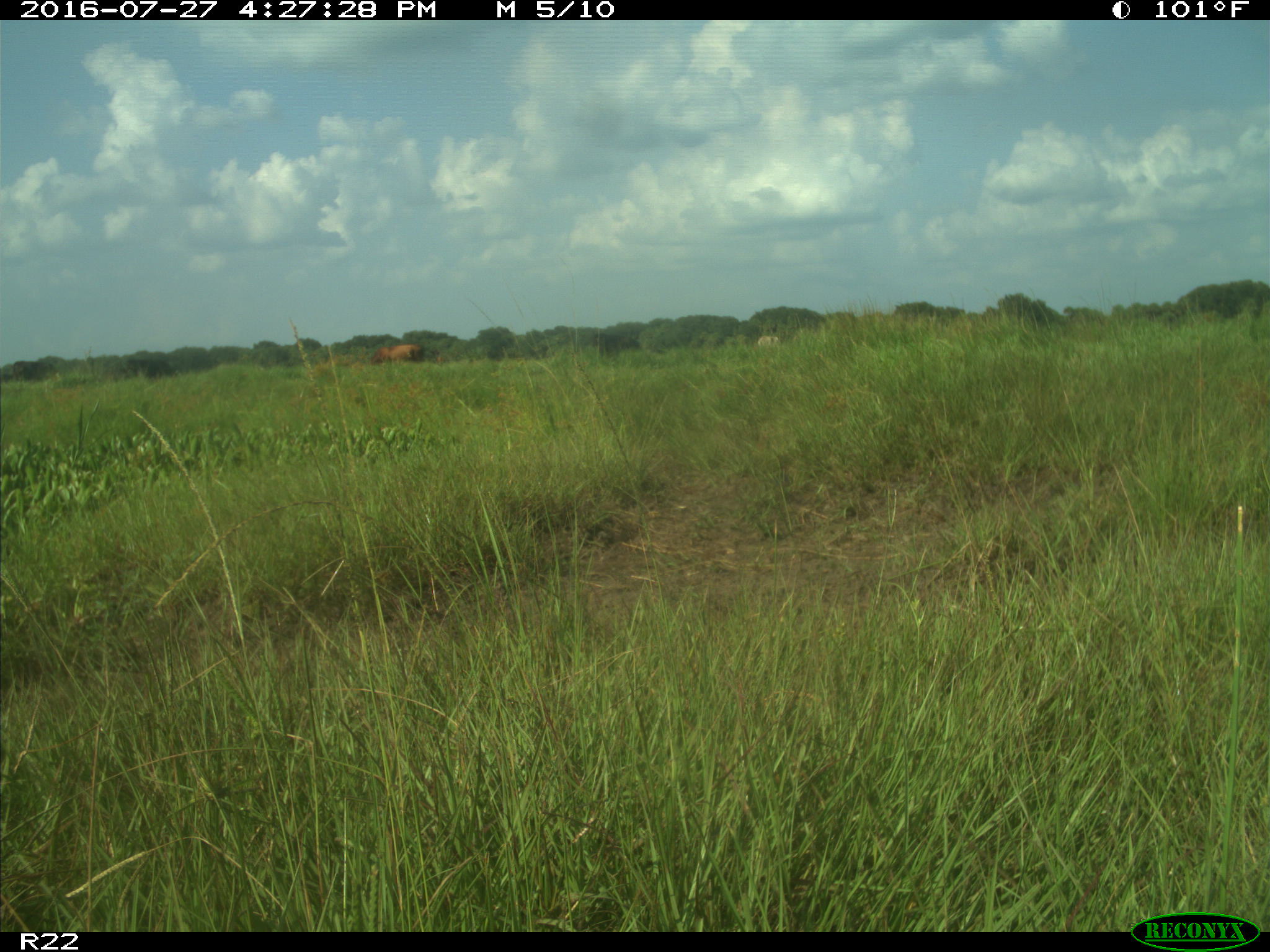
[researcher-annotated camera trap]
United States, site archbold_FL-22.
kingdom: Animalia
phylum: Chordata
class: Mammalia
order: Artiodactyla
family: Bovidae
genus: Bos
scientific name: Bos taurus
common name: domestic cow